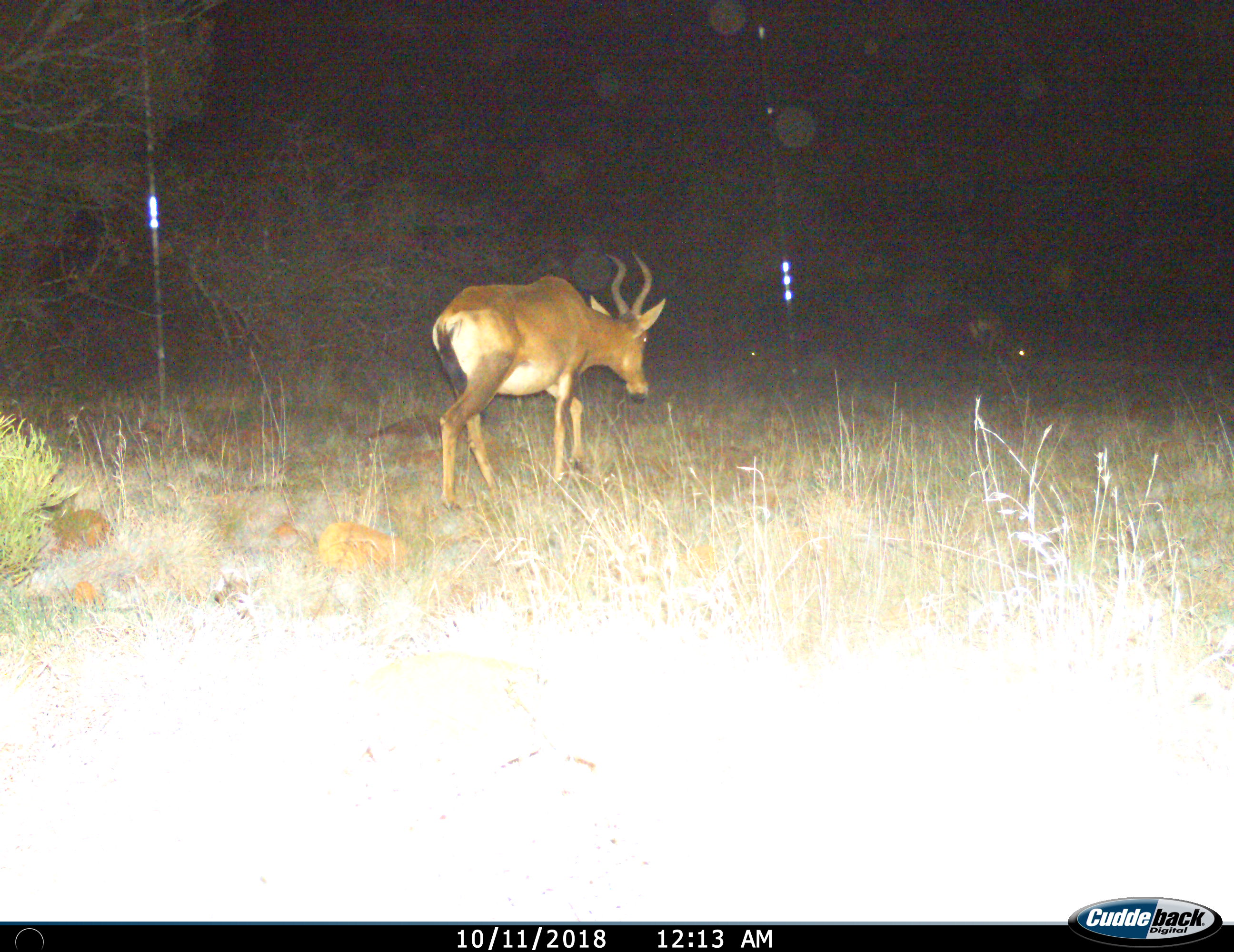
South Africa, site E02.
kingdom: Animalia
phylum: Chordata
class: Mammalia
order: Artiodactyla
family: Bovidae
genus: Alcelaphus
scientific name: Alcelaphus buselaphus caama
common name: red hartebeest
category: hartebeestred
Hartebeestred (red hartebeest) (Alcelaphus buselaphus caama), count 1. Behavior (volunteer vote fractions): standing 12%, resting 0%, moving 100%, interacting 0%. Young present (vote fraction): 0%. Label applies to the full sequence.